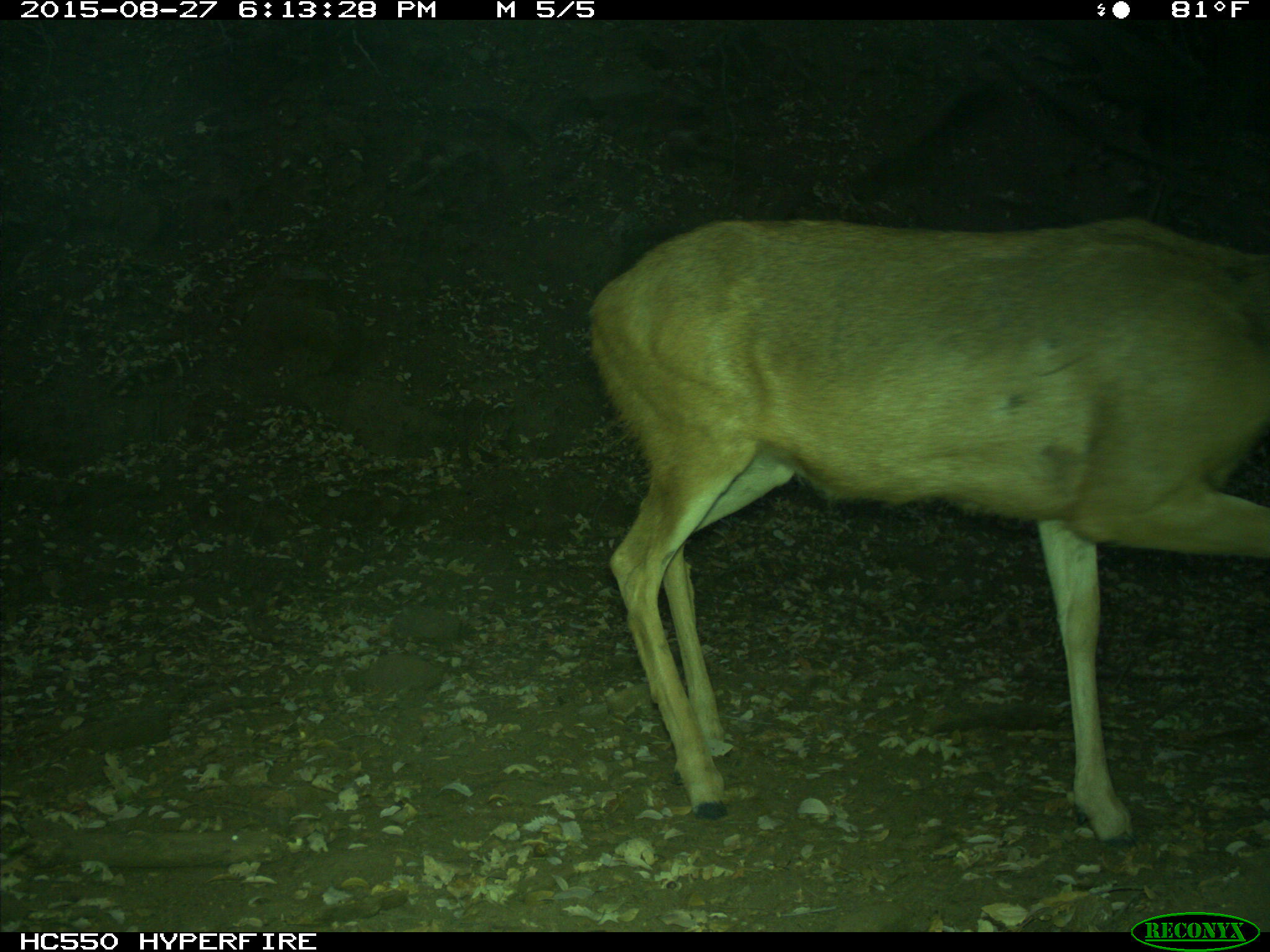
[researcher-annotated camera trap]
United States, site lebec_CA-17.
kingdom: Animalia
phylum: Chordata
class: Mammalia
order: Artiodactyla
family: Cervidae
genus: Odocoileus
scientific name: Odocoileus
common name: deer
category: unidentified deer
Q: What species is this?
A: Unidentified deer (deer) (Odocoileus).